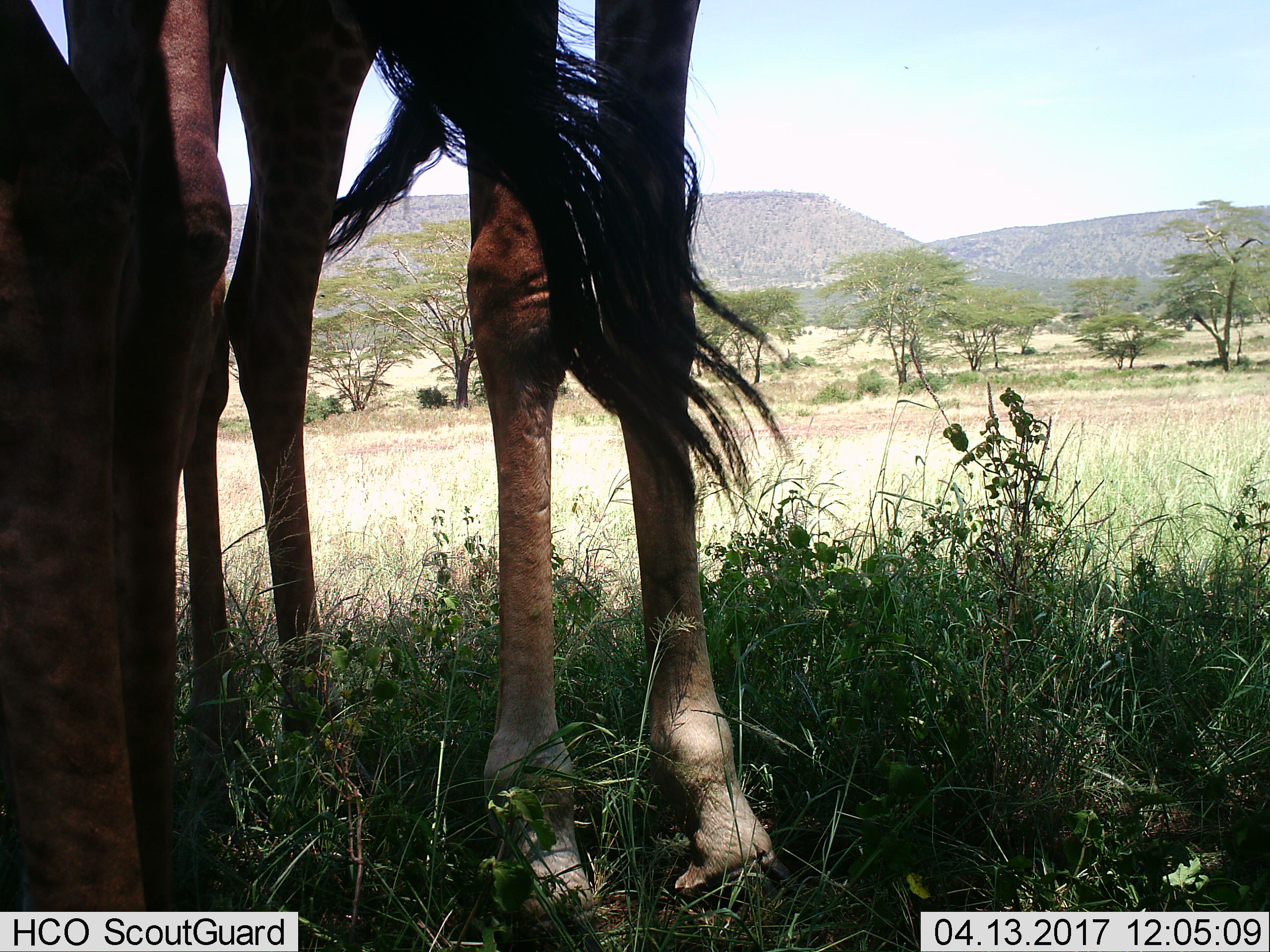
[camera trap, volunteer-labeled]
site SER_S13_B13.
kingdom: Animalia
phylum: Chordata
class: Mammalia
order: Artiodactyla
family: Giraffidae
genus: Giraffa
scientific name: Giraffa camelopardalis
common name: giraffe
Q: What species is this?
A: Giraffe (Giraffa camelopardalis).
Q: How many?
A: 2.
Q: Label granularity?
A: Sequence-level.